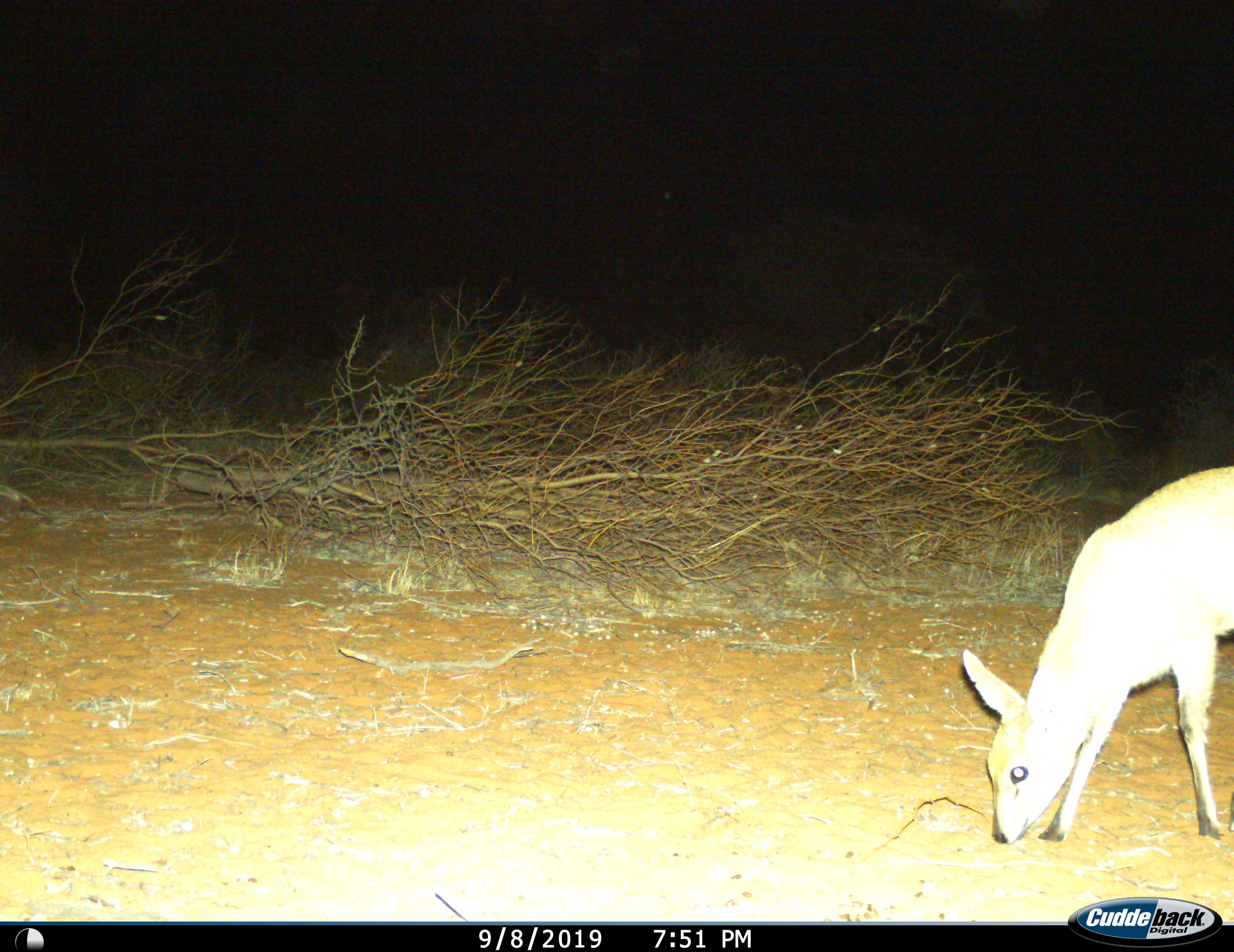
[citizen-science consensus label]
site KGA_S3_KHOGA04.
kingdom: Animalia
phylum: Chordata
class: Mammalia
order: Artiodactyla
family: Bovidae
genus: Raphicerus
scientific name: Raphicerus campestris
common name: steenbok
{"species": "steenbok (Raphicerus campestris)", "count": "1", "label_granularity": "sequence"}